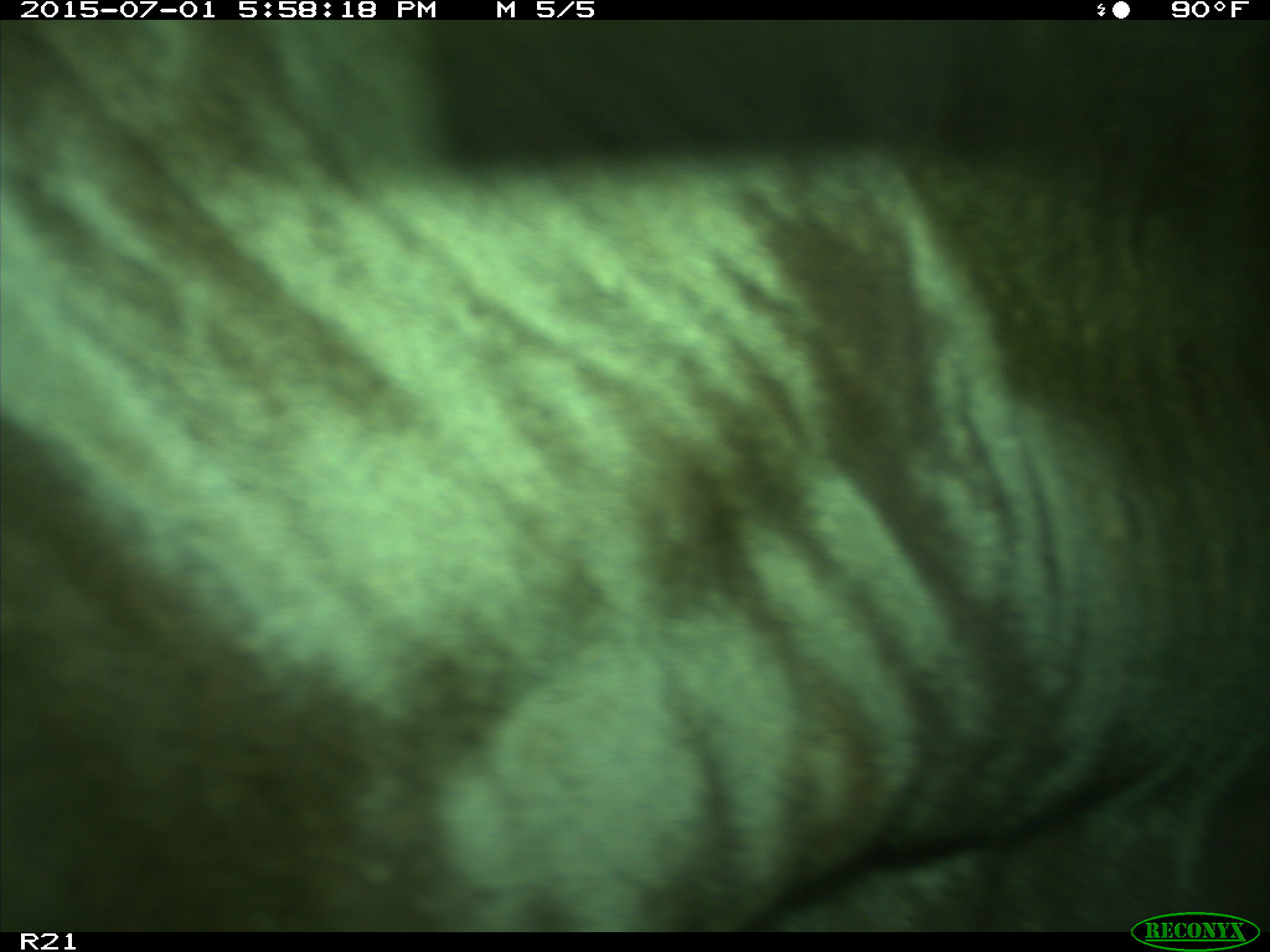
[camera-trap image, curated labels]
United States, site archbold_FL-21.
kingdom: Animalia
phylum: Chordata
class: Mammalia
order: Artiodactyla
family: Bovidae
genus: Bos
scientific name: Bos taurus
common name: domestic cow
Bos taurus (domestic cow).